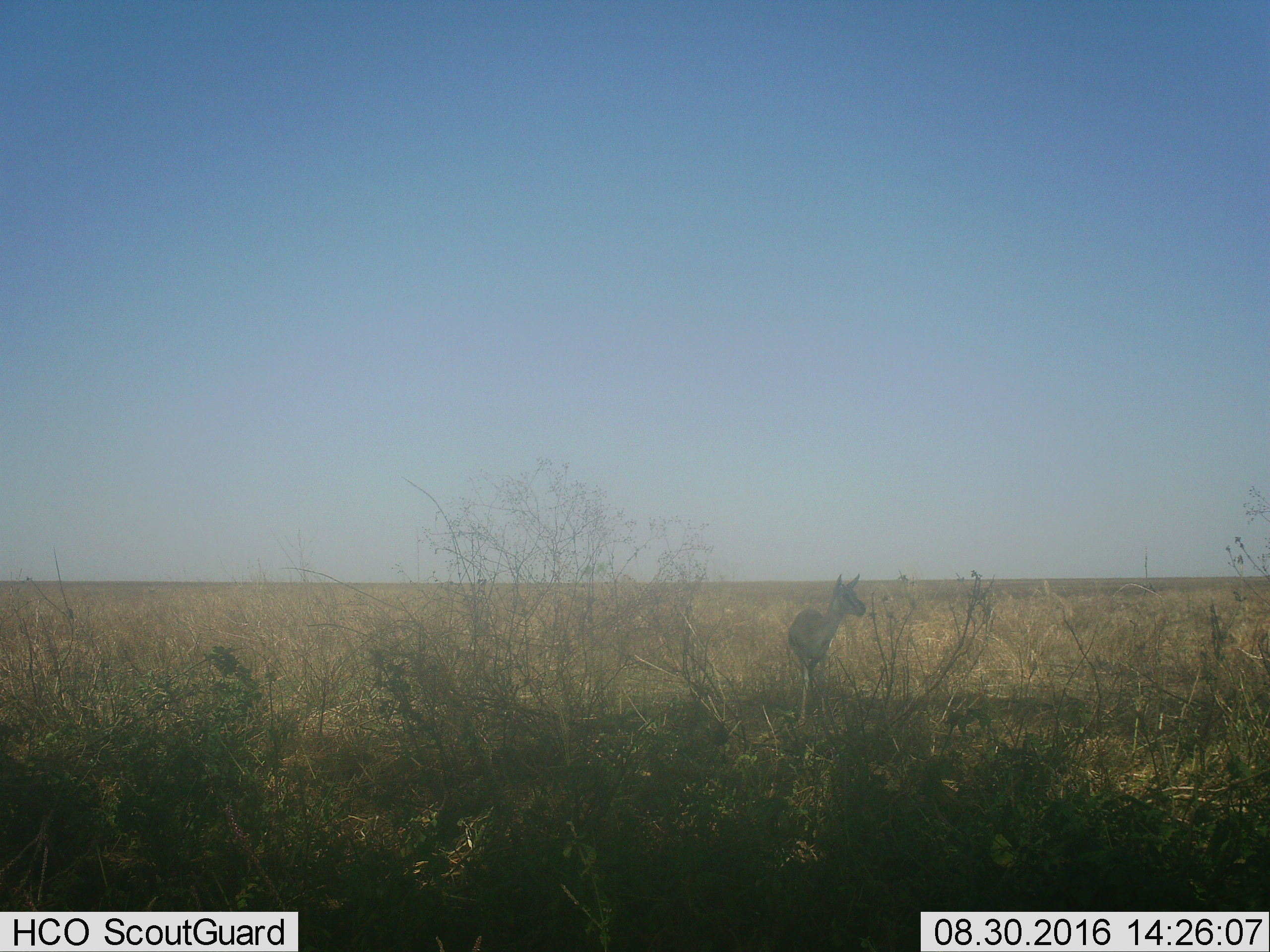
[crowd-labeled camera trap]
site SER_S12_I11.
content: unidentified animal